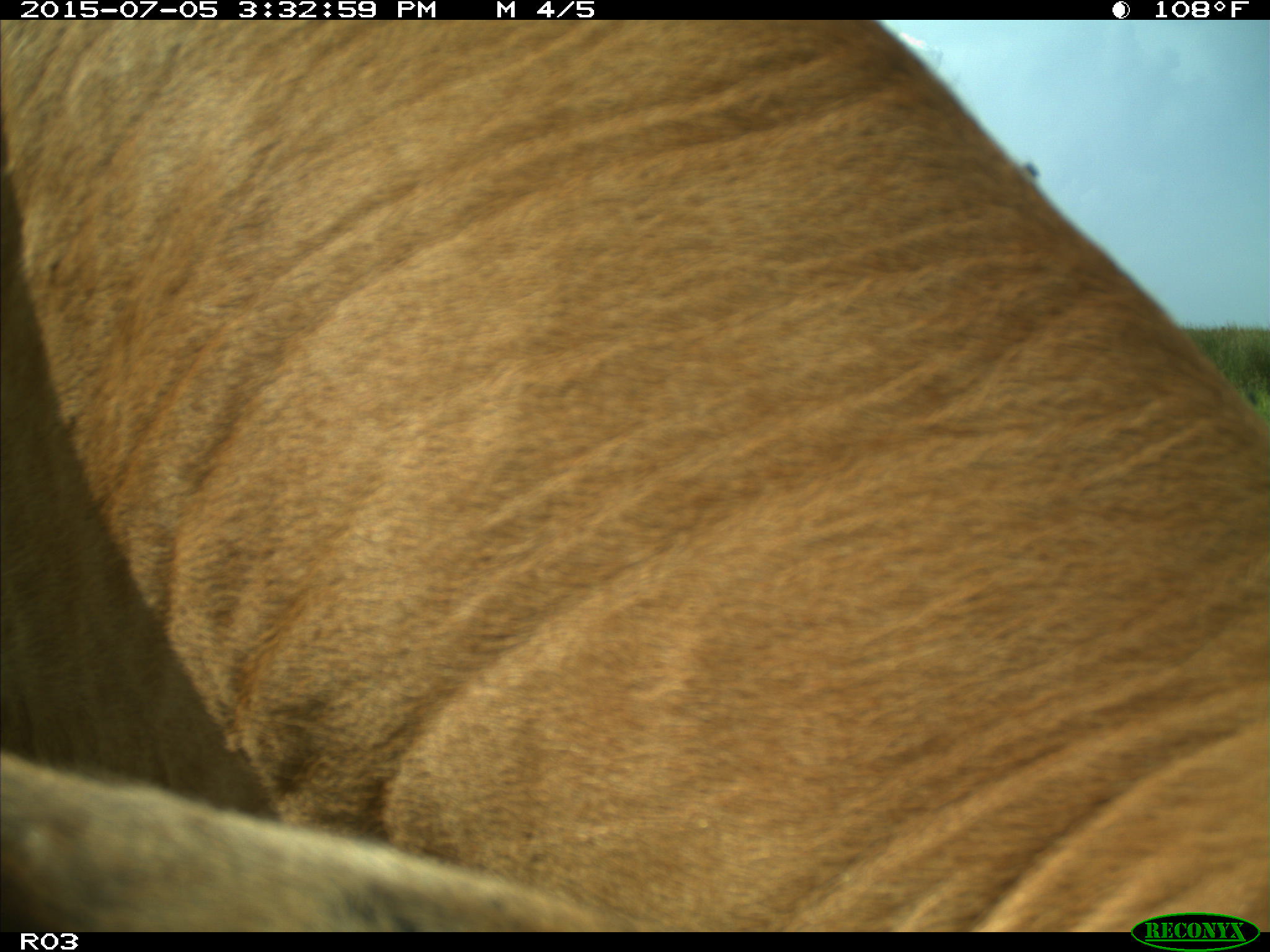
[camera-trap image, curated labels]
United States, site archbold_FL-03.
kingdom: Animalia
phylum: Chordata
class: Mammalia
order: Artiodactyla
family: Bovidae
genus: Bos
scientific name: Bos taurus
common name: domestic cow